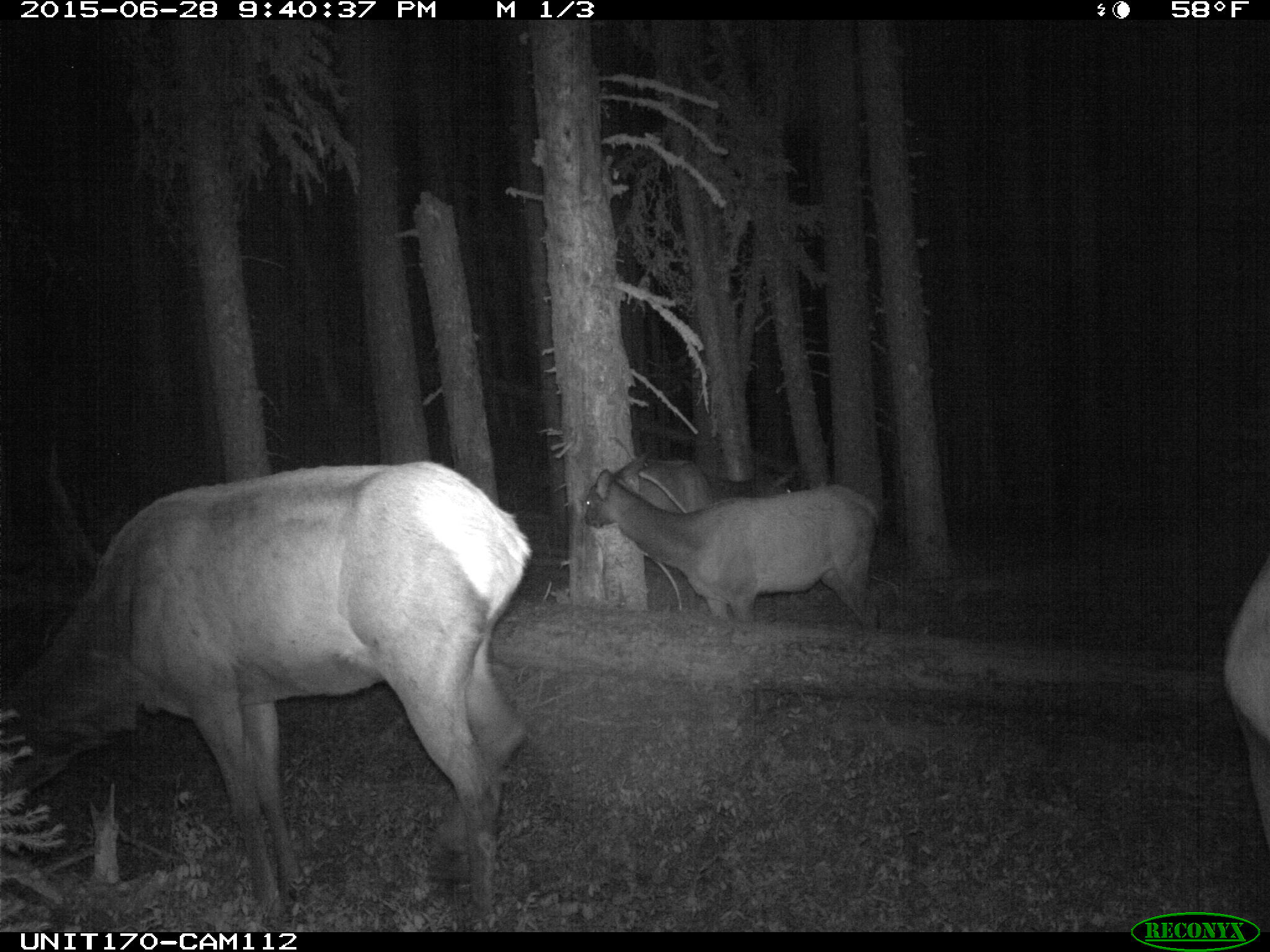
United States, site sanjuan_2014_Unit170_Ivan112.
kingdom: Animalia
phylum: Chordata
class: Mammalia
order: Artiodactyla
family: Cervidae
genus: Cervus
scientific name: Cervus elaphus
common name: red deer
Cervus elaphus (red deer).